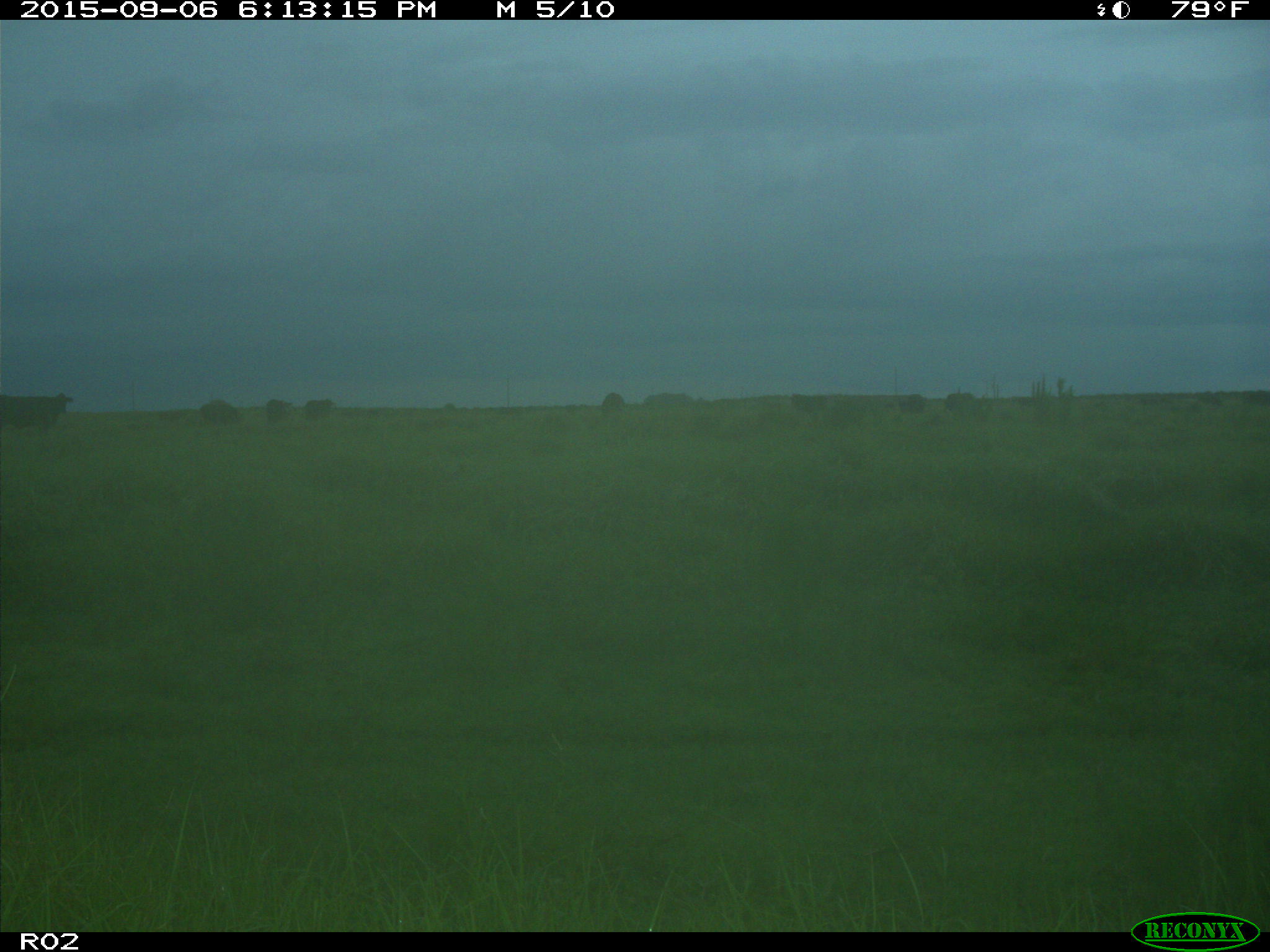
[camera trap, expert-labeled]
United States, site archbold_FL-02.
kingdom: Animalia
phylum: Chordata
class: Mammalia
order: Artiodactyla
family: Bovidae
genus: Bos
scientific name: Bos taurus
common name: domestic cow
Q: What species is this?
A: Bos taurus (domestic cow).